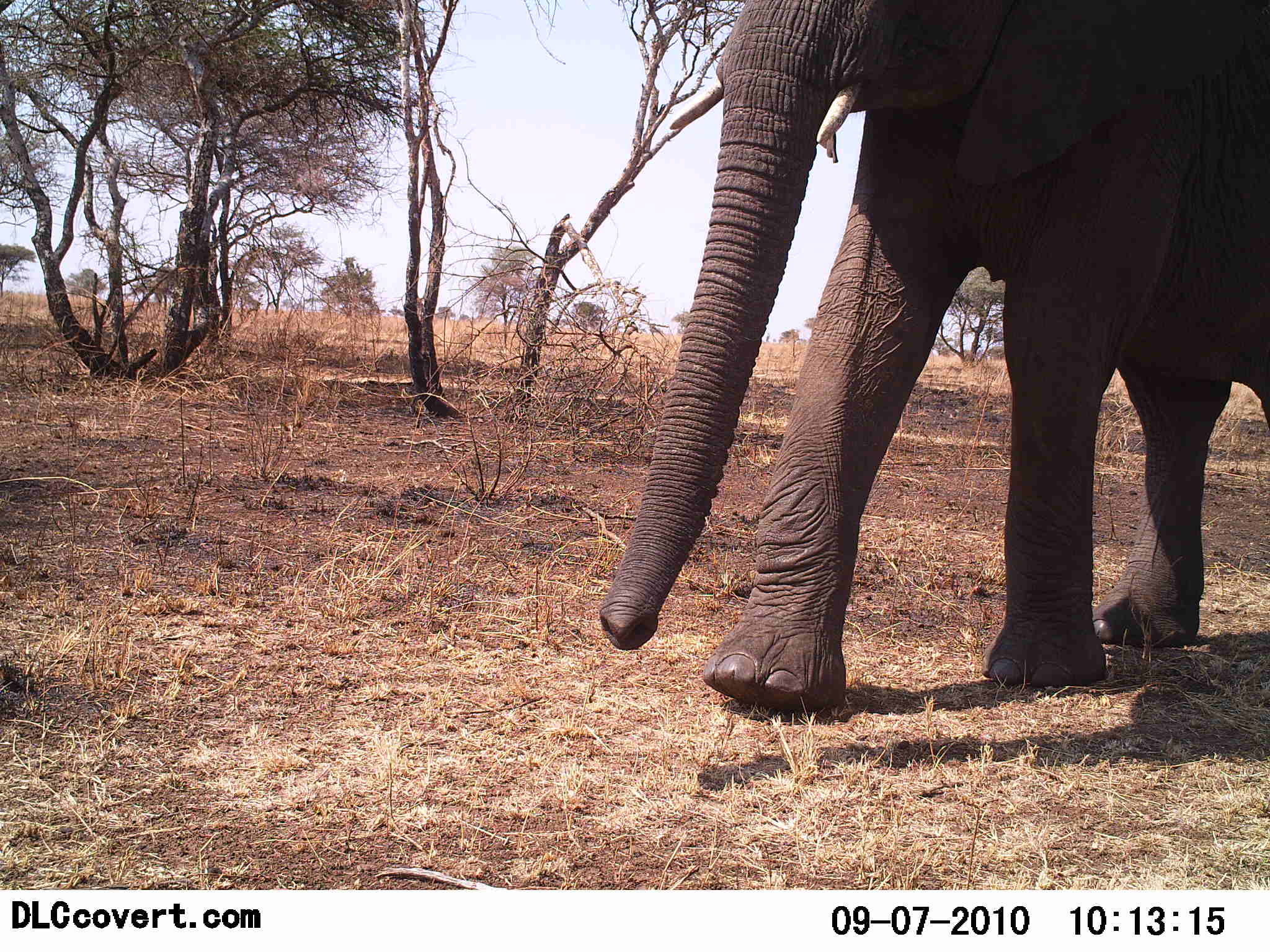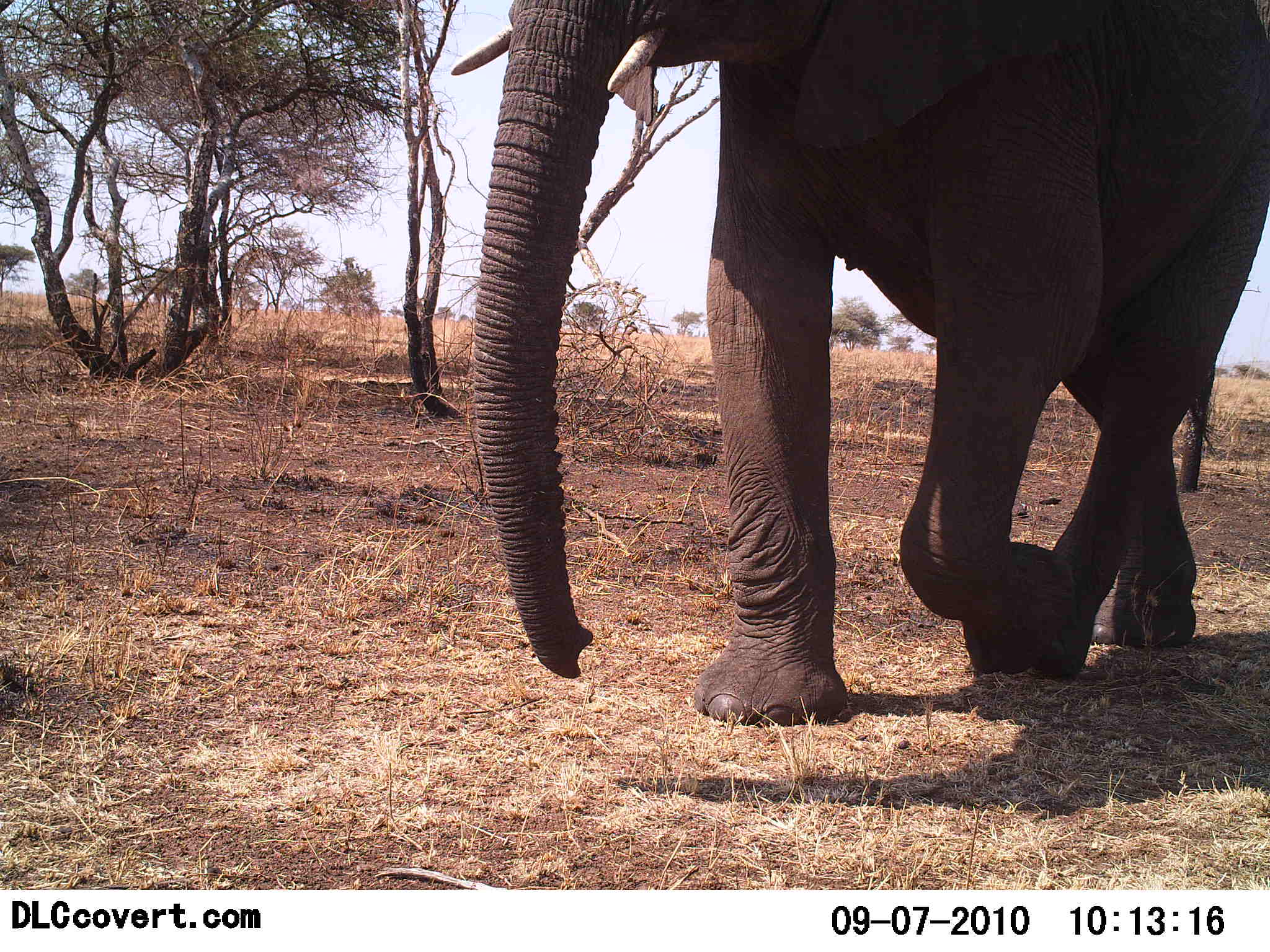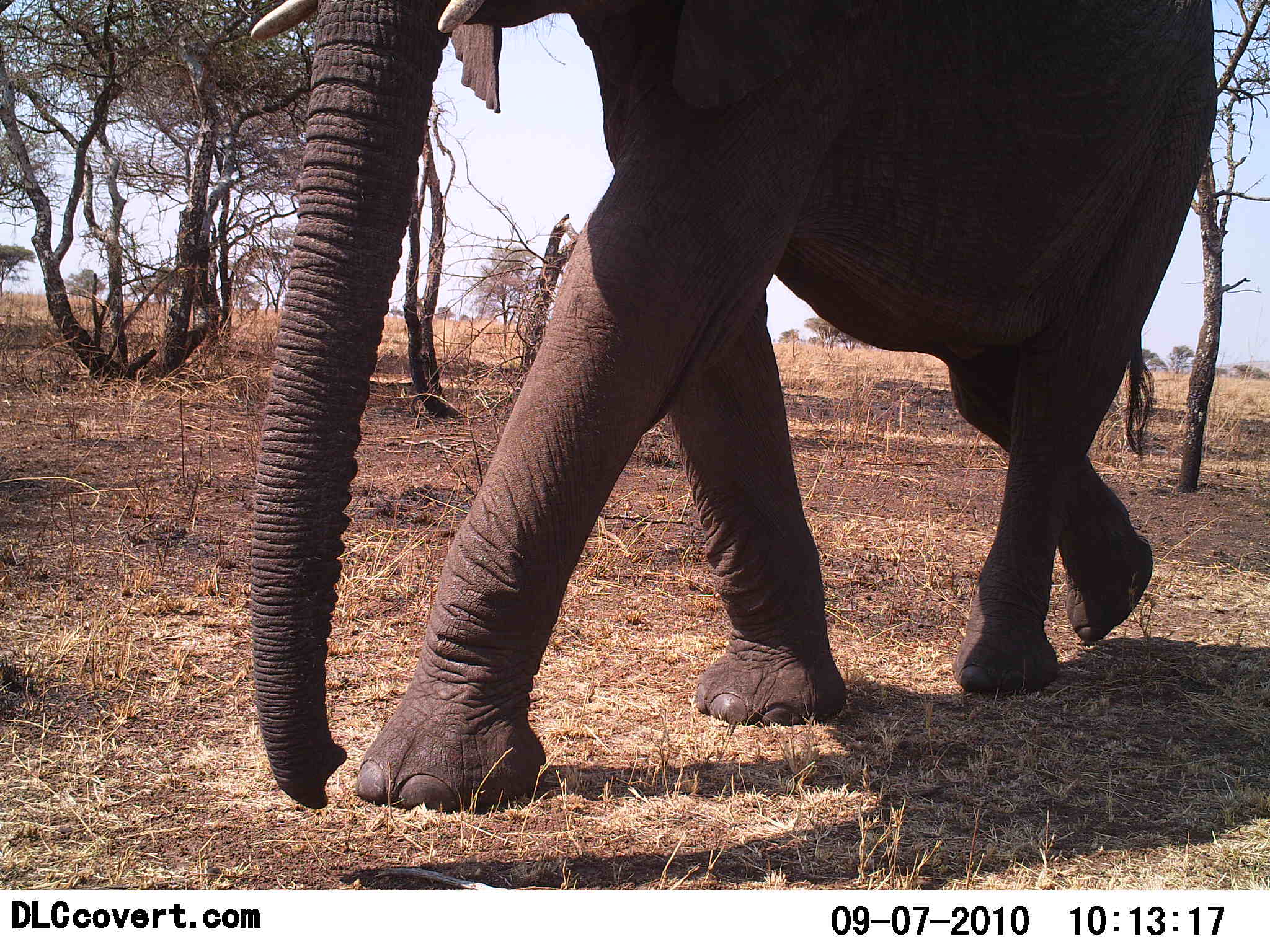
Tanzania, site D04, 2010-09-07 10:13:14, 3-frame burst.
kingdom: Animalia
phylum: Chordata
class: Mammalia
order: Proboscidea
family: Elephantidae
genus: Loxodonta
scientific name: Loxodonta africana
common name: african bush elephant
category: elephant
Elephant (african bush elephant) (Loxodonta africana), count 1. Behavior (volunteer vote fractions): standing 0%, resting 0%, moving 100%, interacting 0%. Young present (vote fraction): 0%. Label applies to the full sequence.